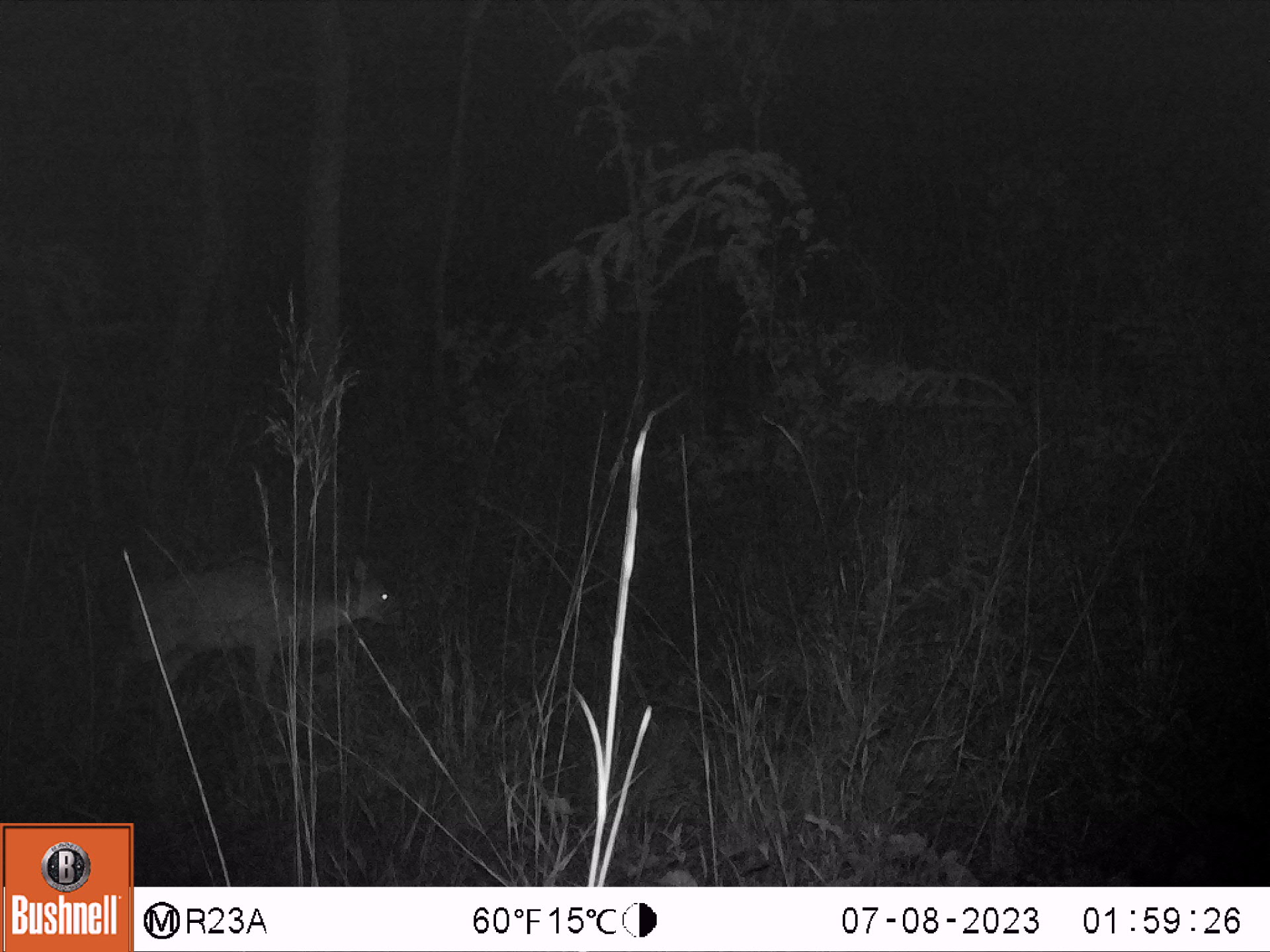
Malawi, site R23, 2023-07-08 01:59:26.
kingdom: Animalia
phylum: Chordata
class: Mammalia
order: Artiodactyla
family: Bovidae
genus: Sylvicapra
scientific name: Sylvicapra grimmia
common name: common duiker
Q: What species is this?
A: Common duiker (Sylvicapra grimmia).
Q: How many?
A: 1.